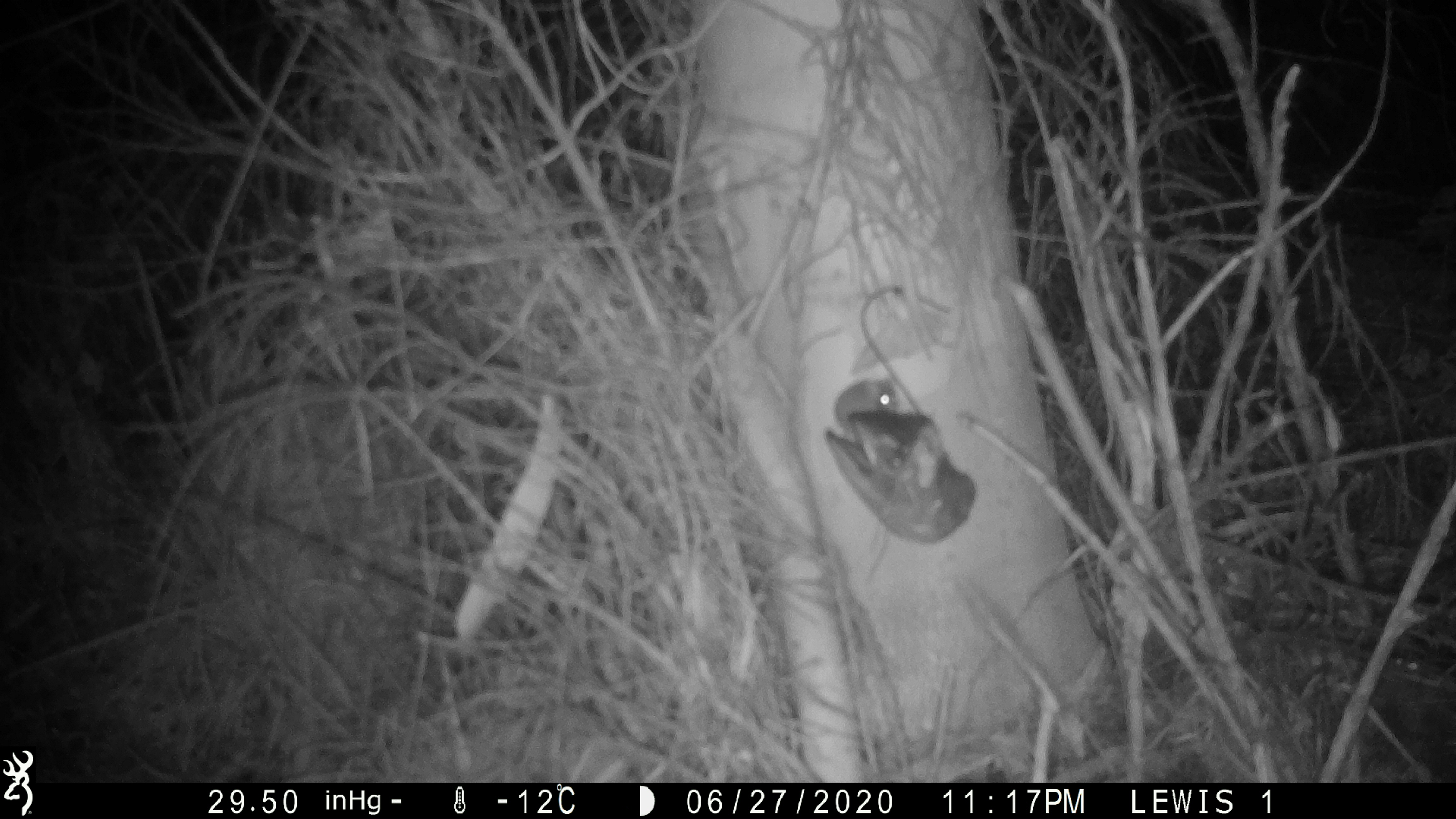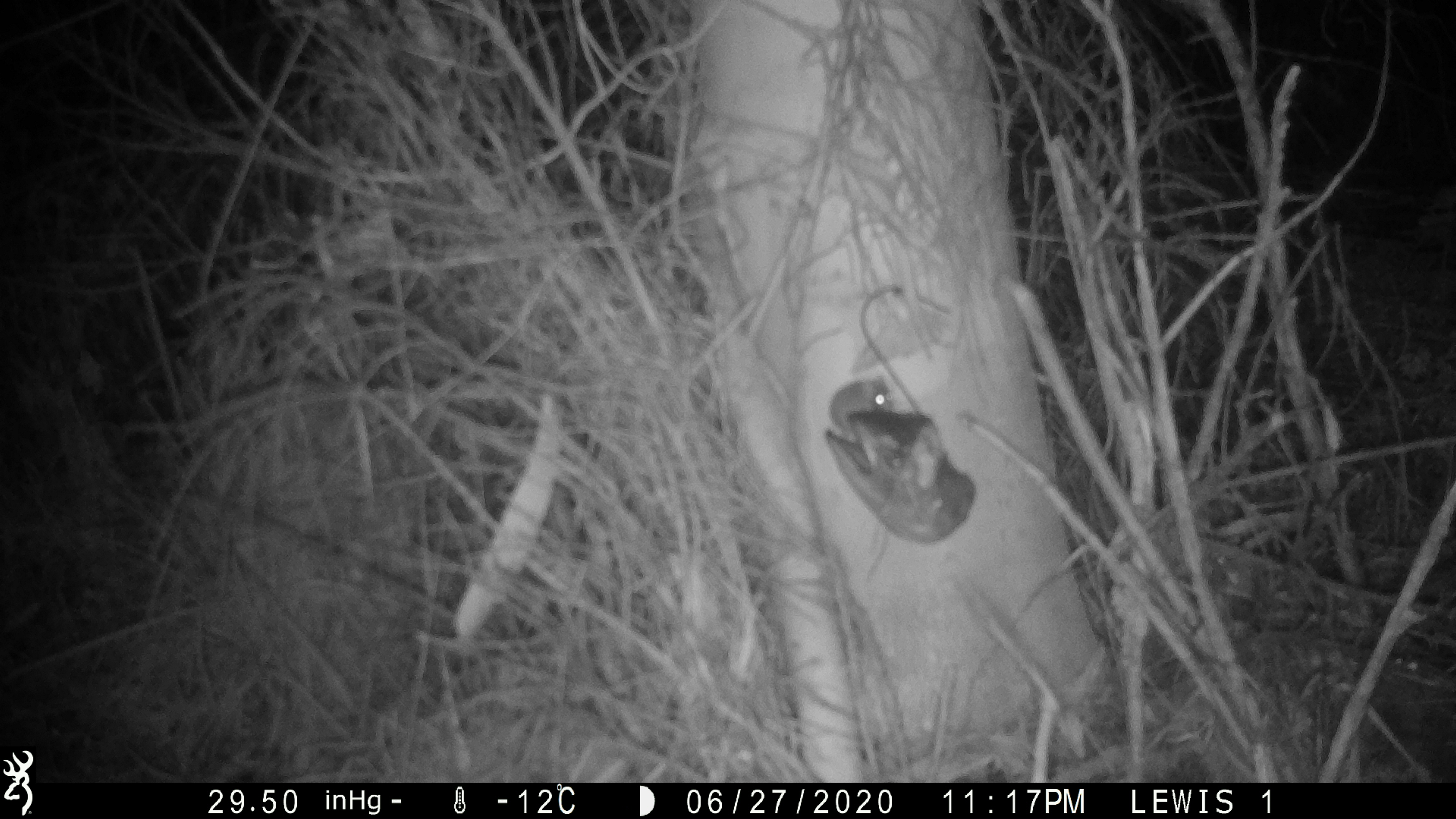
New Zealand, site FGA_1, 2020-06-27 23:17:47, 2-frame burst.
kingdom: Animalia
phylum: Chordata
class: Mammalia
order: Rodentia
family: Muridae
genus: Mus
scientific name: Mus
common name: mouse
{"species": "mouse (Mus)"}